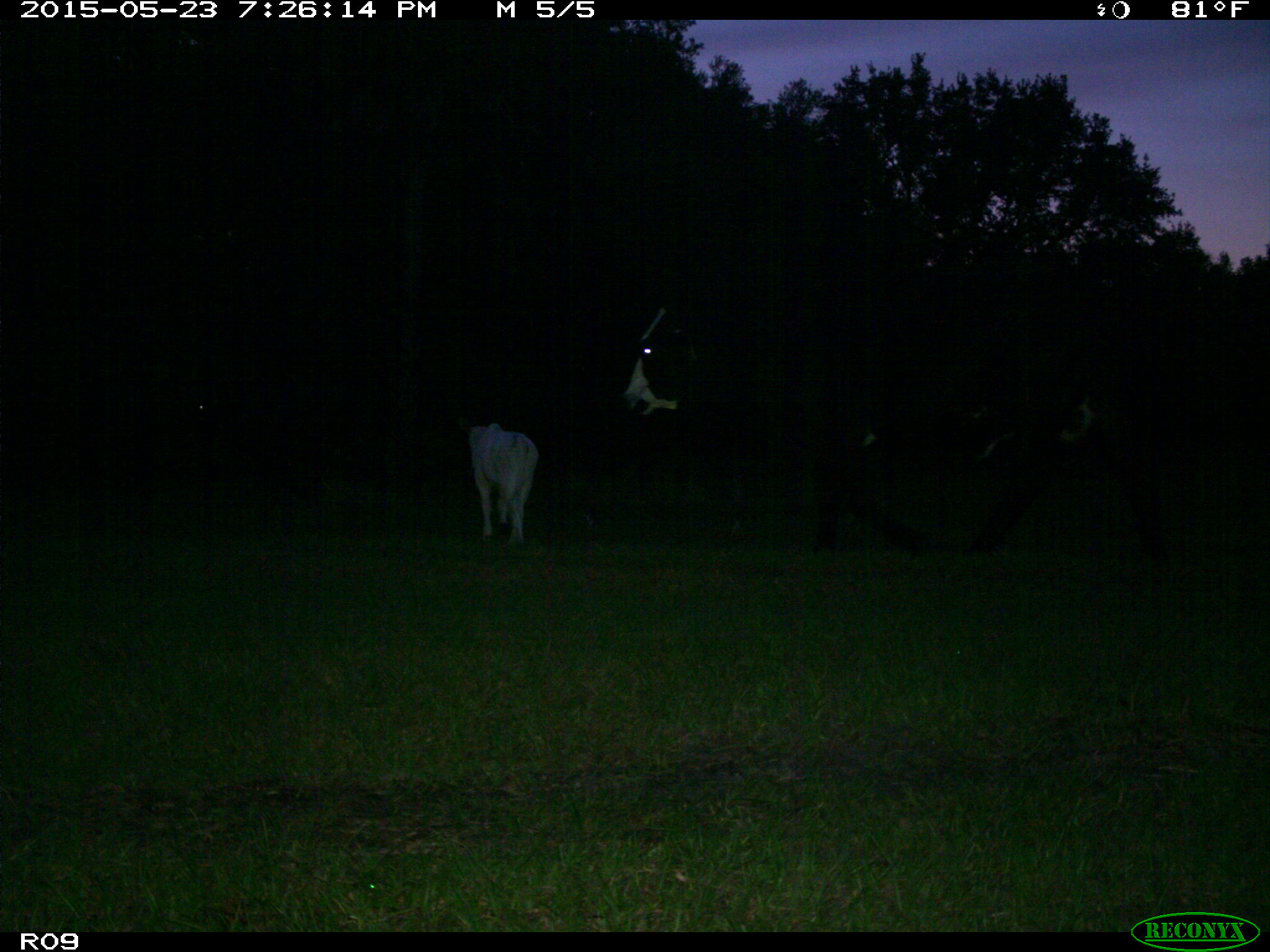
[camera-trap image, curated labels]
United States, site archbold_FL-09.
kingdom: Animalia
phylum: Chordata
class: Mammalia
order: Artiodactyla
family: Bovidae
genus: Bos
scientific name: Bos taurus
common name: domestic cow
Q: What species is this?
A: Bos taurus (domestic cow).